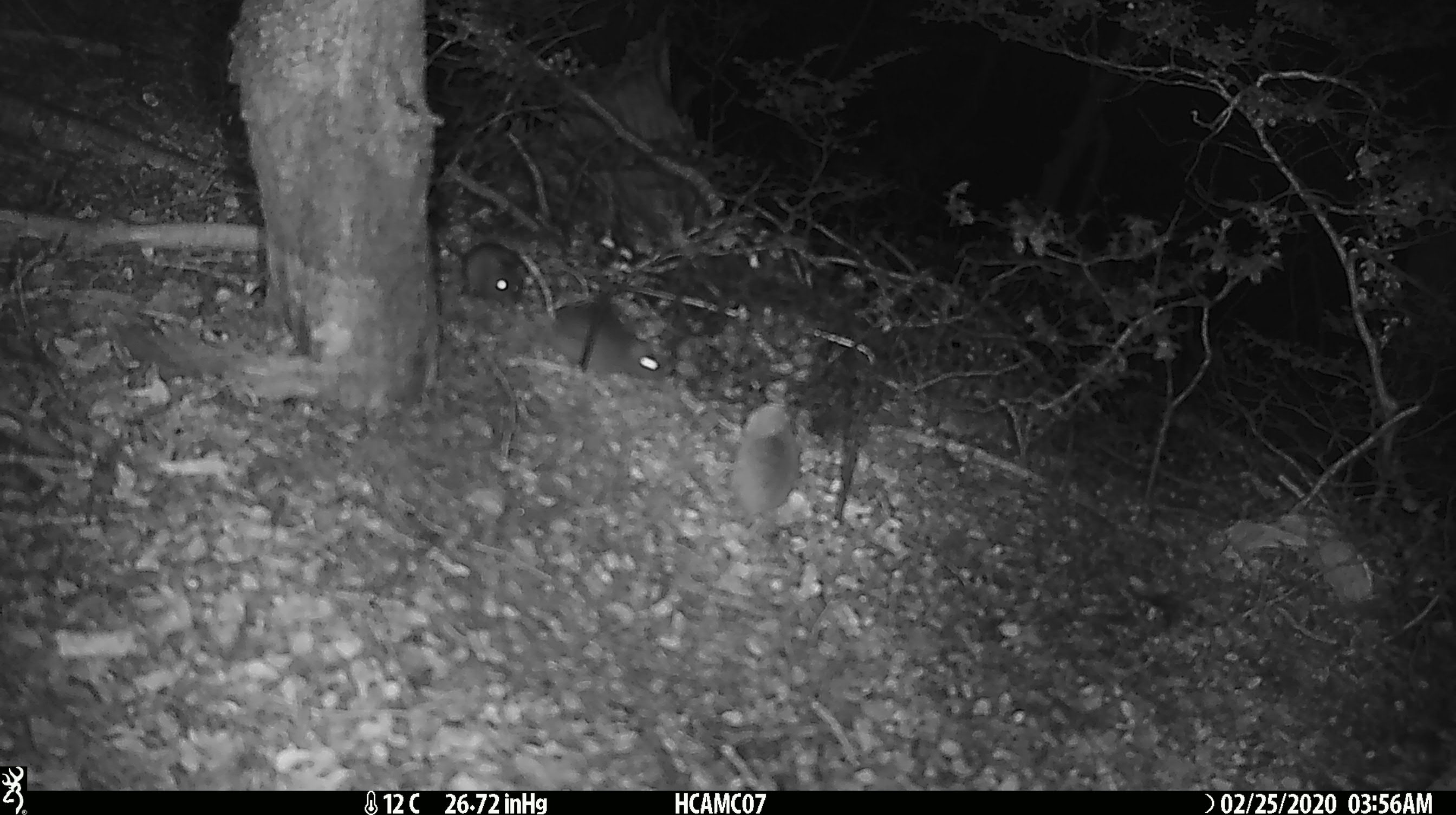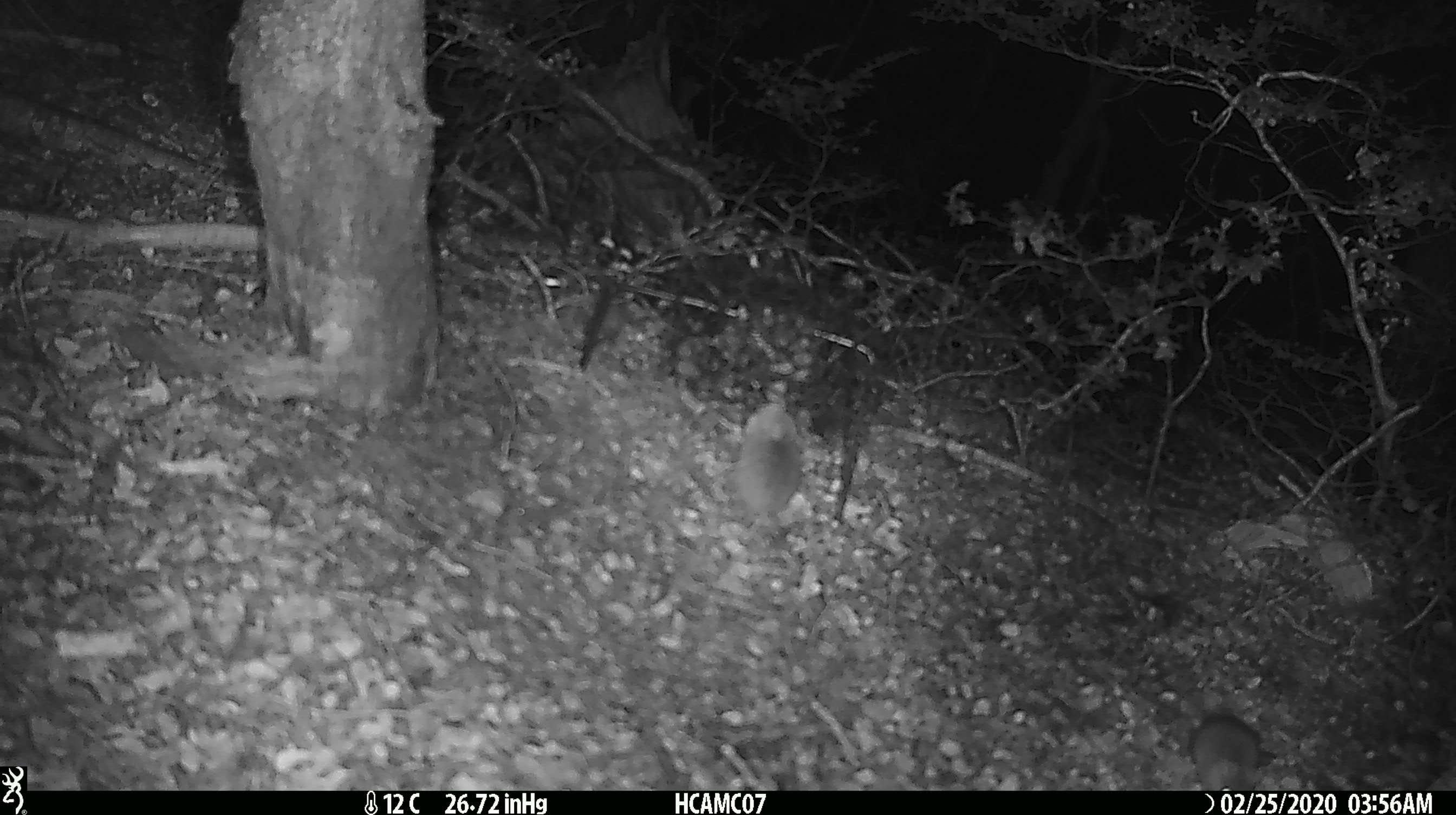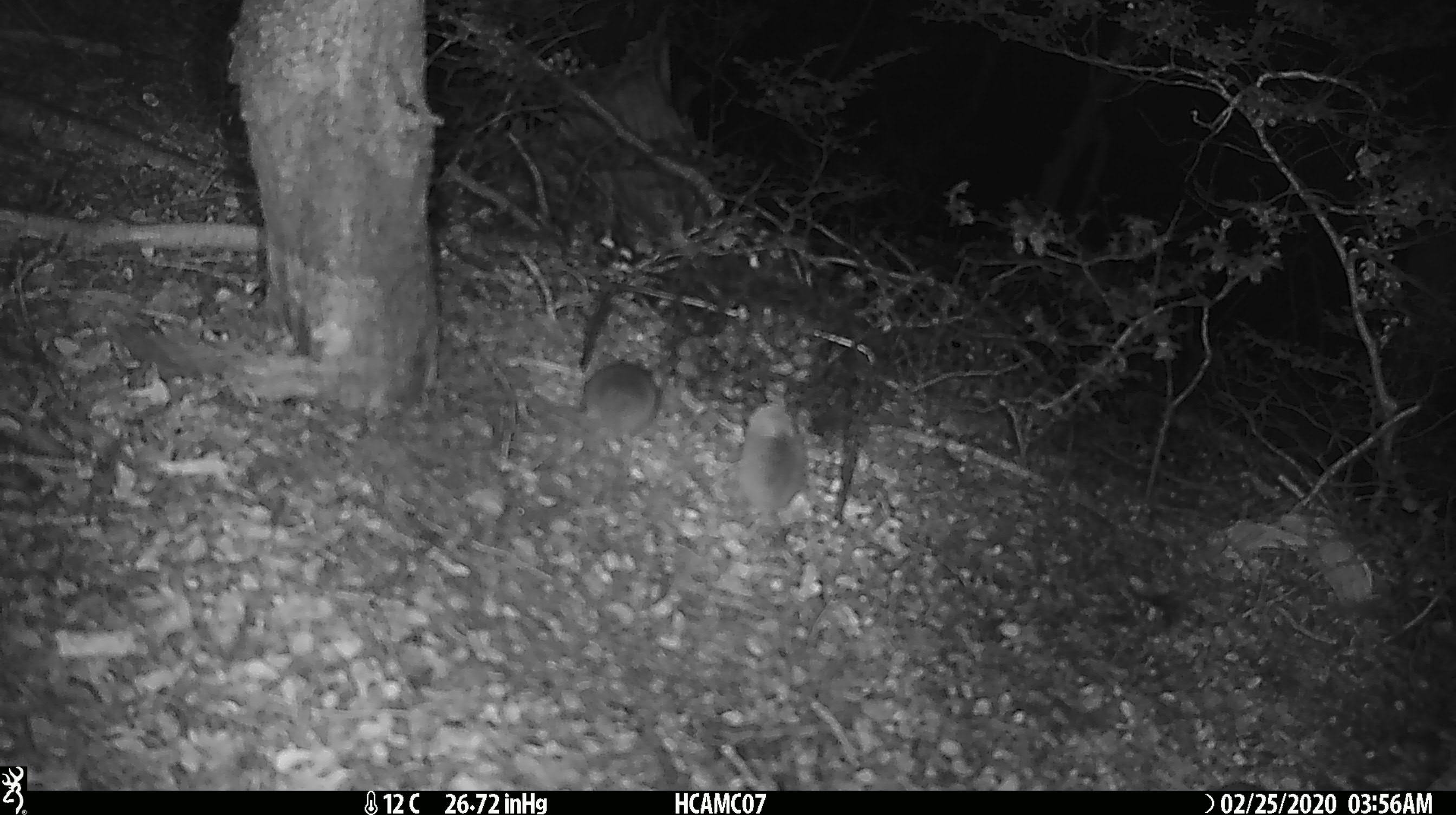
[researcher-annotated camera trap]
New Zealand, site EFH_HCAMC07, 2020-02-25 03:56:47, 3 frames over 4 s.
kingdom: Animalia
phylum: Chordata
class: Mammalia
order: Rodentia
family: Muridae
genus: Mus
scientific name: Mus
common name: mouse